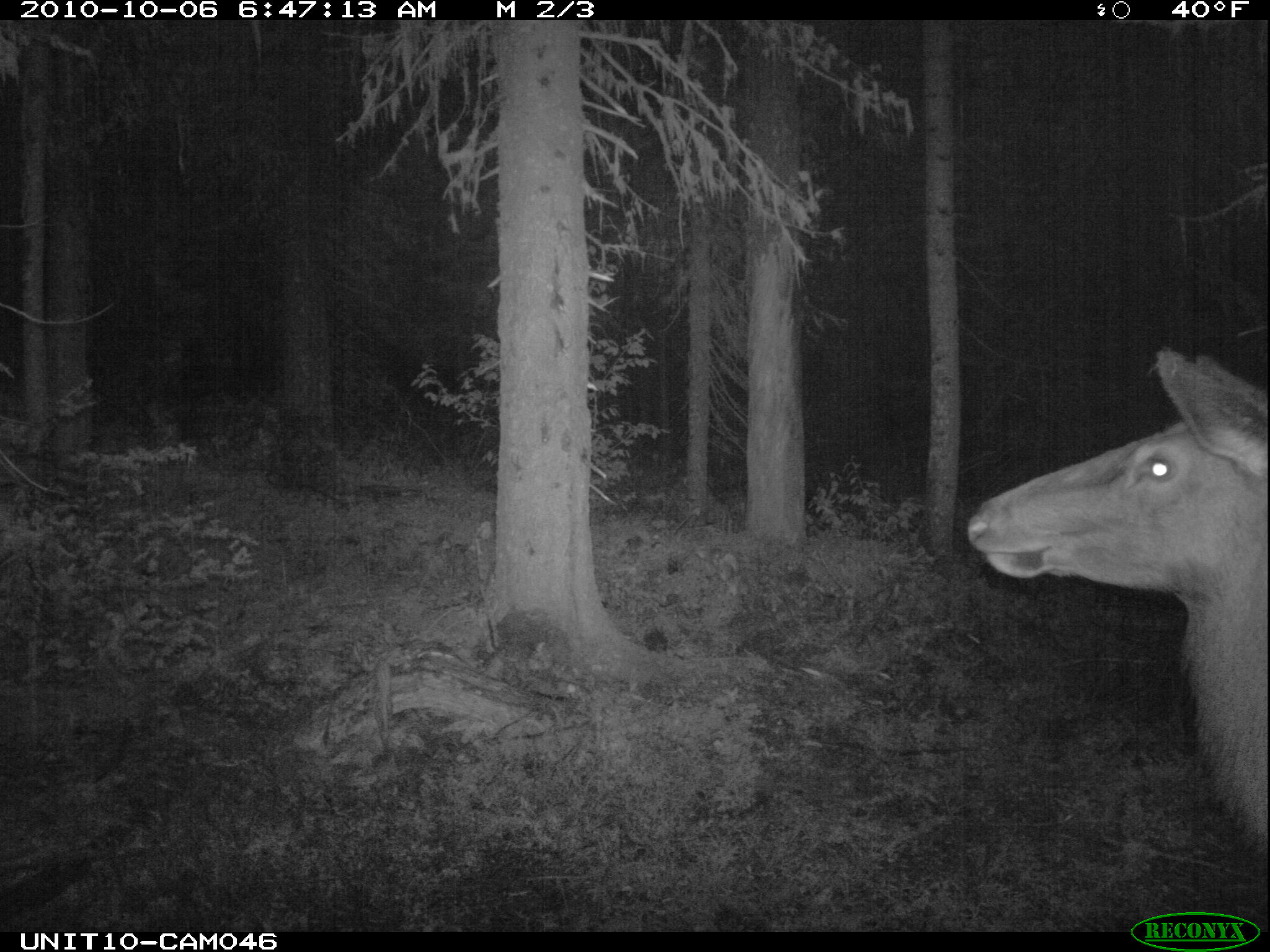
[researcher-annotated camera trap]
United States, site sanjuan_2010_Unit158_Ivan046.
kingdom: Animalia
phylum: Chordata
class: Mammalia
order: Artiodactyla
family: Cervidae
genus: Cervus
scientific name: Cervus elaphus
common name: red deer